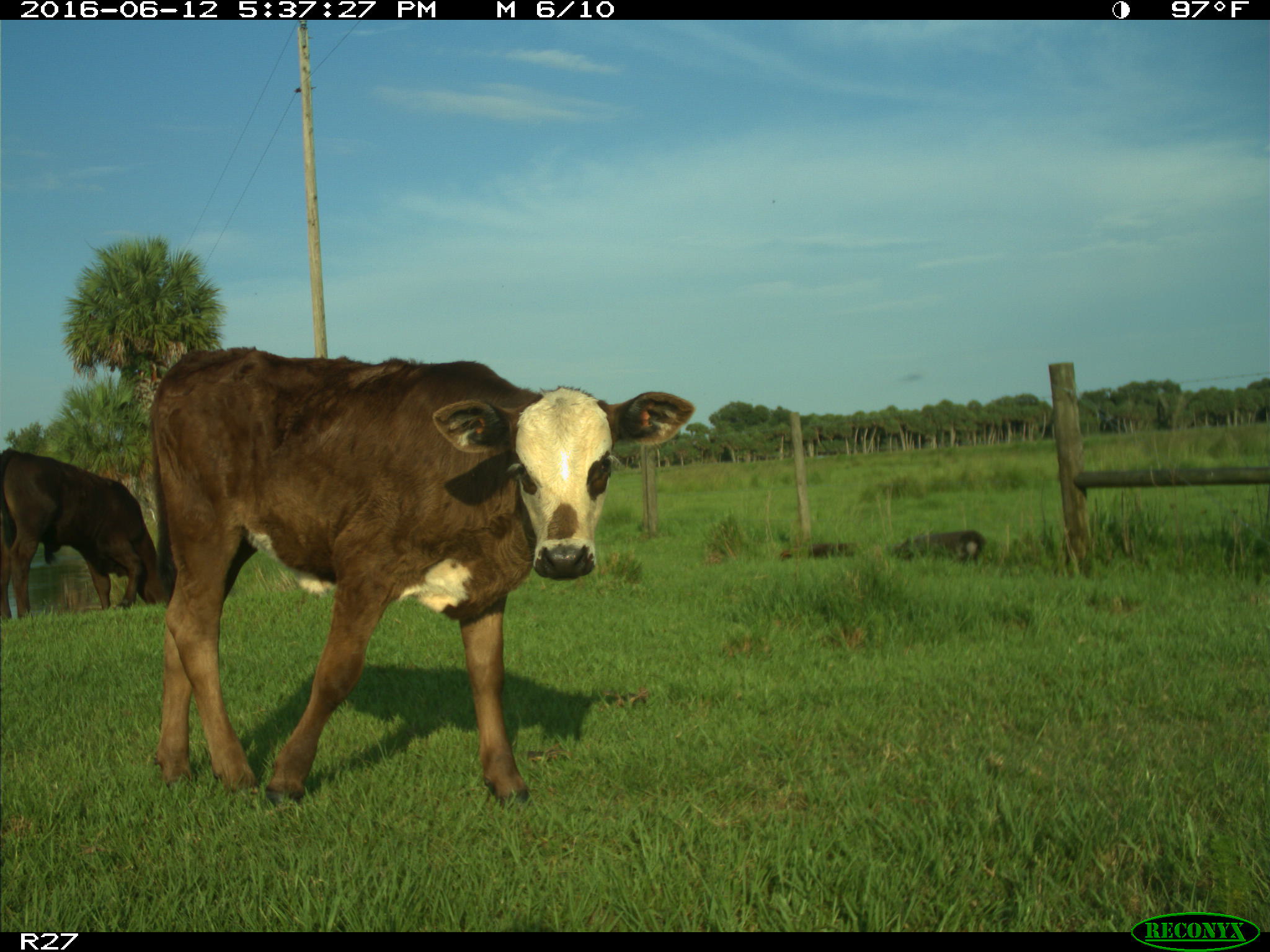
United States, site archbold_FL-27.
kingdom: Animalia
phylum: Chordata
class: Mammalia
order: Artiodactyla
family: Bovidae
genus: Bos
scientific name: Bos taurus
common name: domestic cow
Bos taurus (domestic cow).